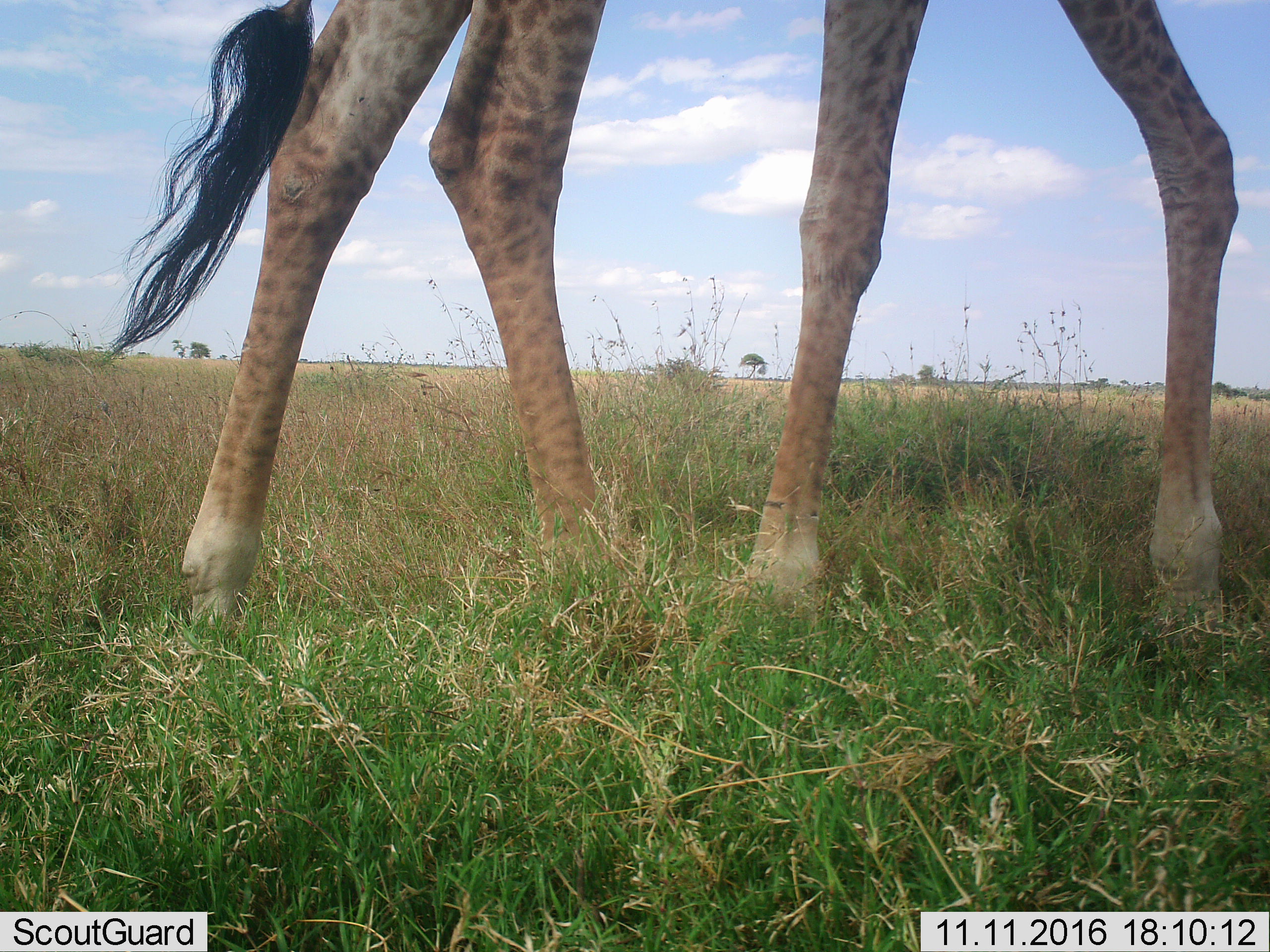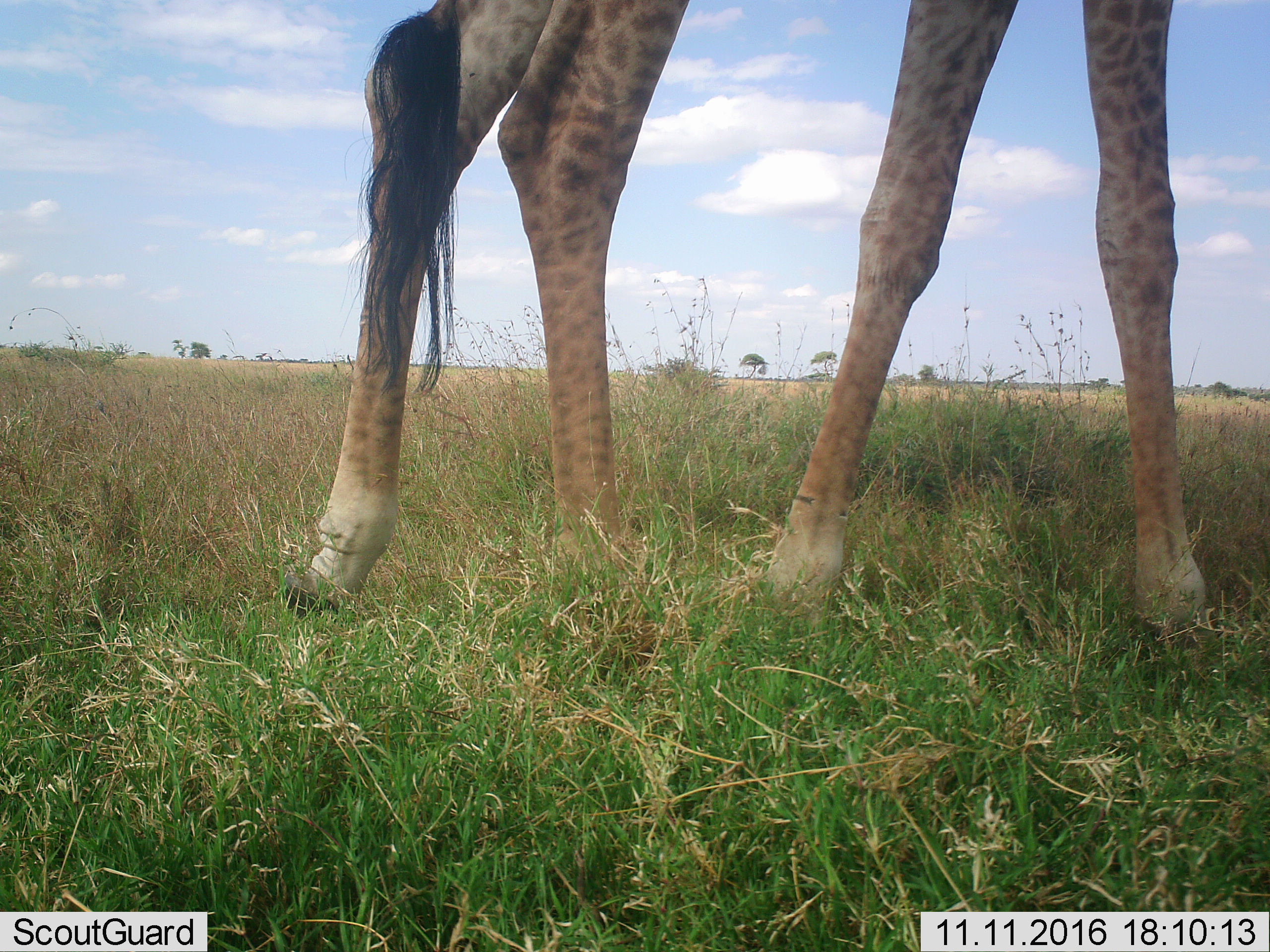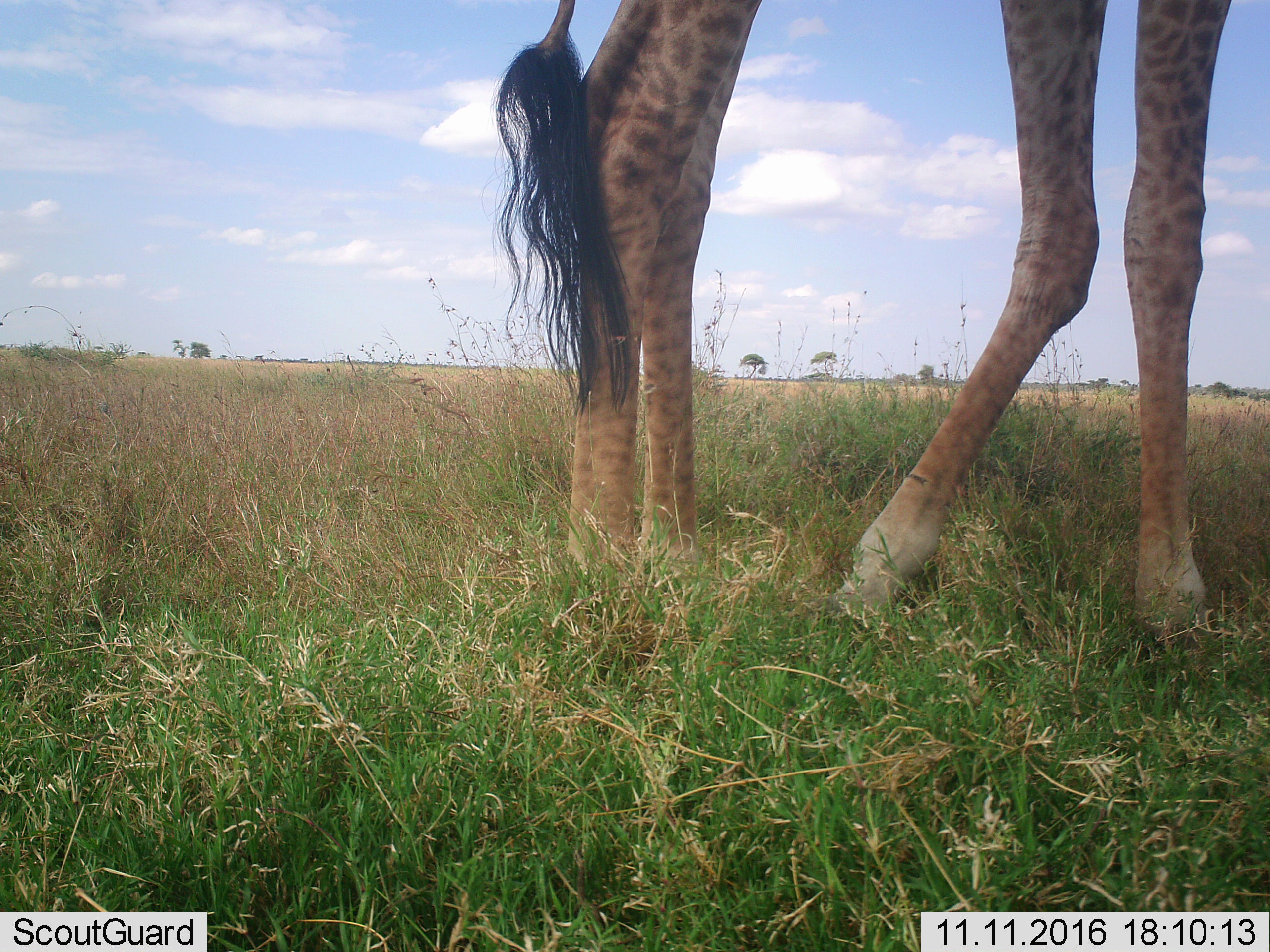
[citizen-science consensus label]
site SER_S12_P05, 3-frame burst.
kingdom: Animalia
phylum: Chordata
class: Mammalia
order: Artiodactyla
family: Giraffidae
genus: Giraffa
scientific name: Giraffa camelopardalis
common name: giraffe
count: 1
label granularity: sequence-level